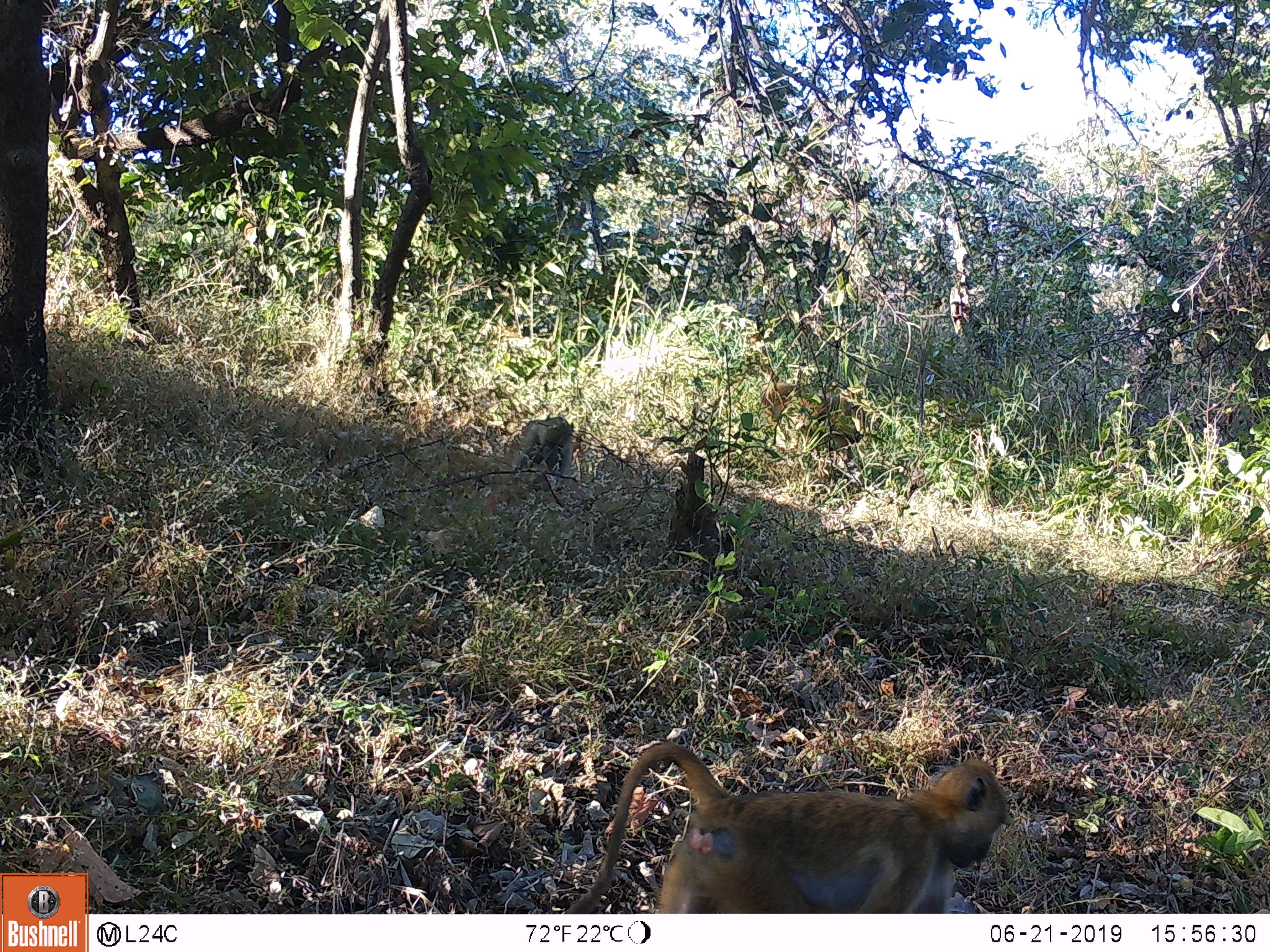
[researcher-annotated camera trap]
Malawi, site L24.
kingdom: Animalia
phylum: Chordata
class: Mammalia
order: Primates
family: Cercopithecidae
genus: Papio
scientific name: Papio cynocephalus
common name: yellow baboon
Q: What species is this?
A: Yellow baboon (Papio cynocephalus).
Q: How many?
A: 2.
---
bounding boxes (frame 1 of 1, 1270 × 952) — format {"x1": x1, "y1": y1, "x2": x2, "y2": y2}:
yellow baboon: {"x1": 563, "y1": 731, "x2": 1034, "y2": 910}; {"x1": 506, "y1": 406, "x2": 583, "y2": 482}